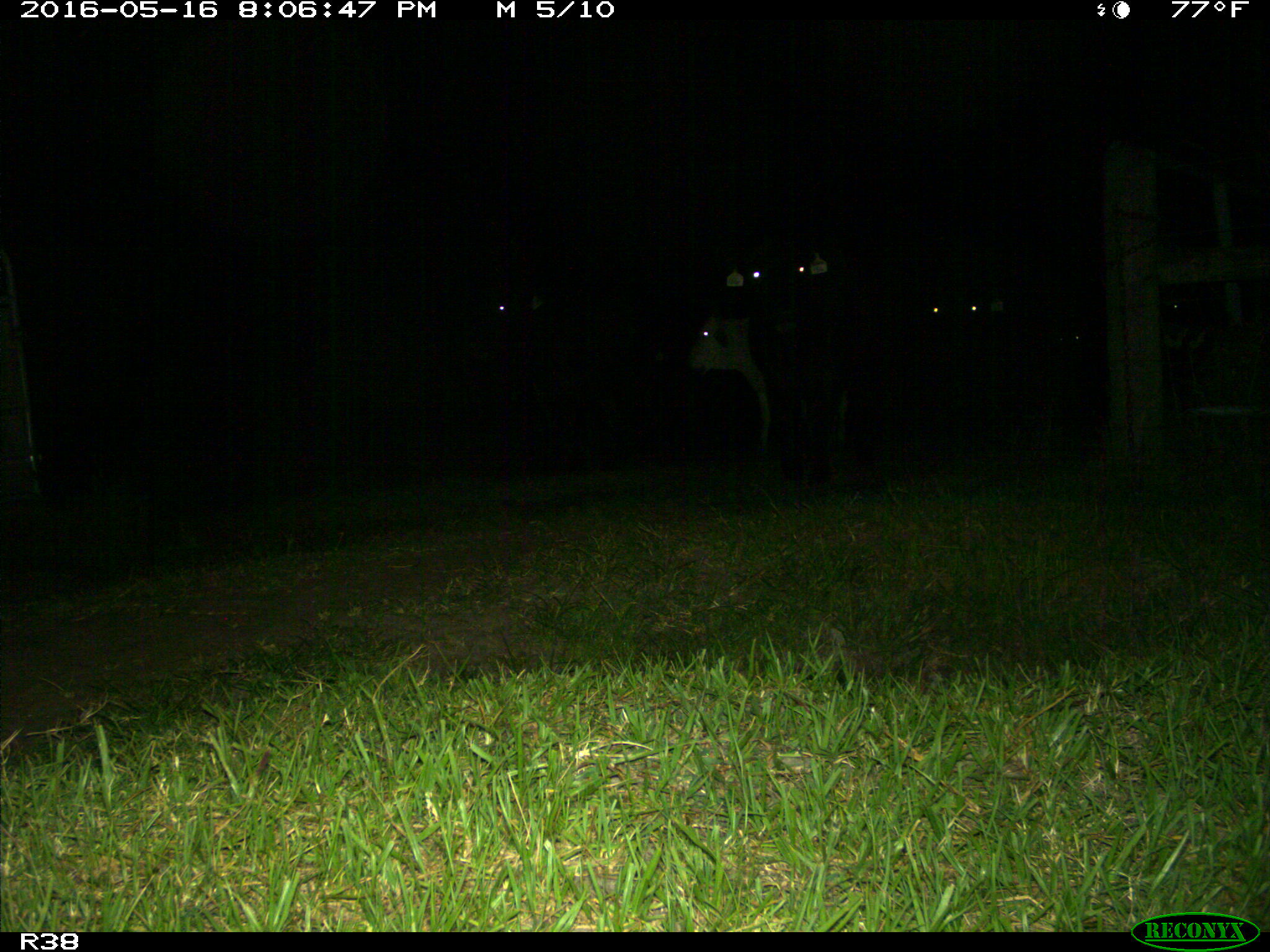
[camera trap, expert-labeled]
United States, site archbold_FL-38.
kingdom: Animalia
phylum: Chordata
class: Mammalia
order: Artiodactyla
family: Bovidae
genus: Bos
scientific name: Bos taurus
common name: domestic cow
Bos taurus (domestic cow).